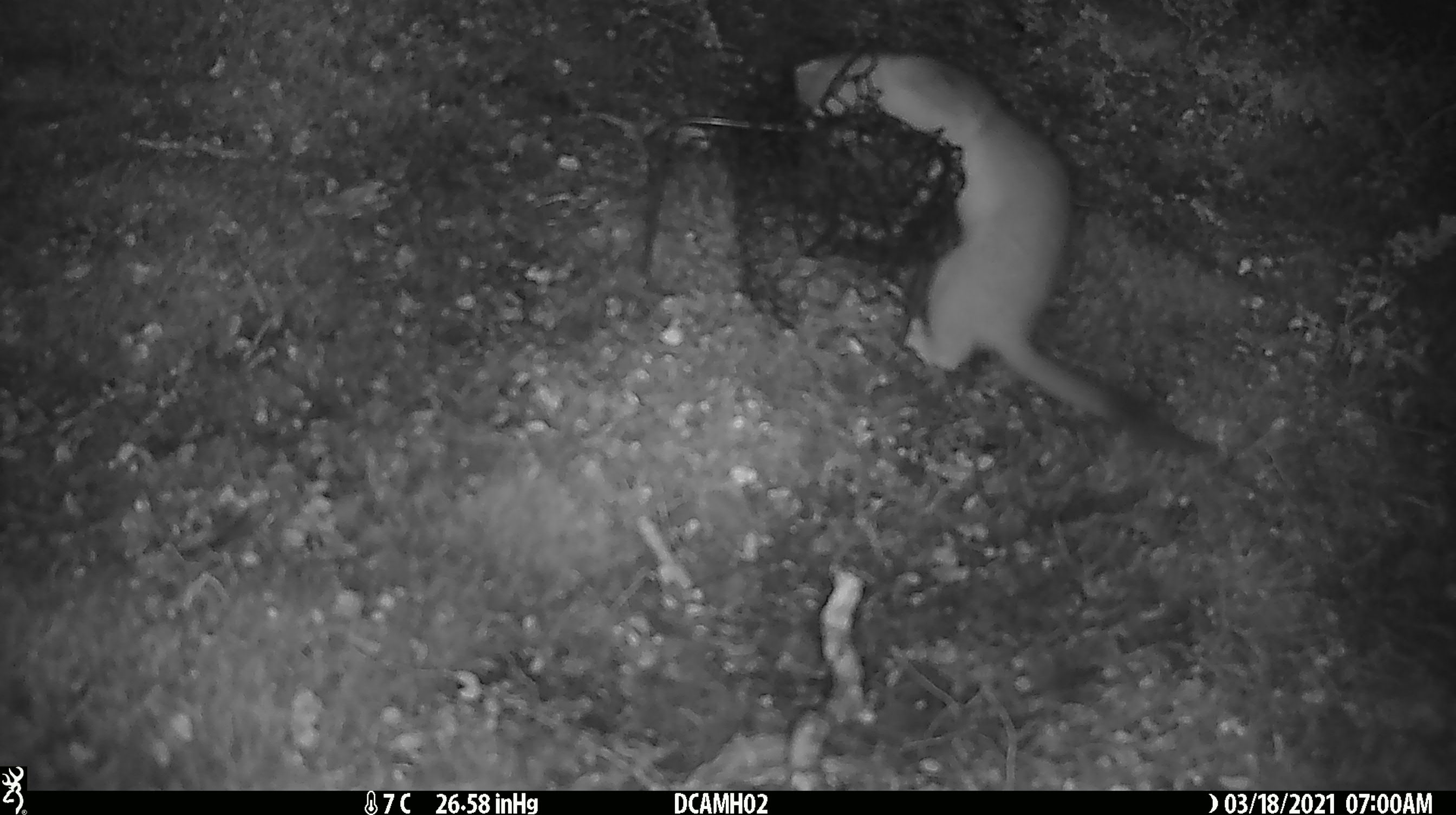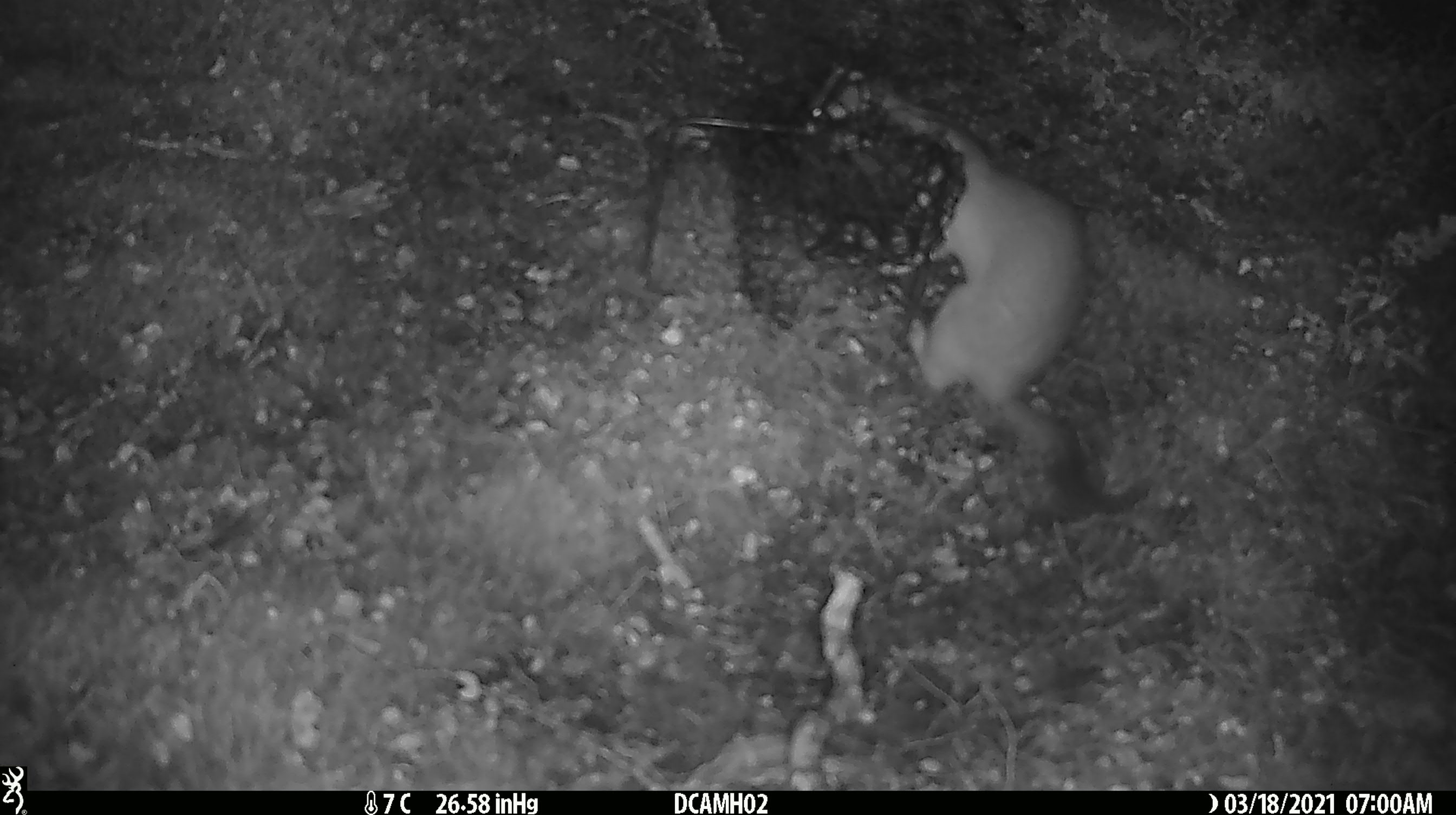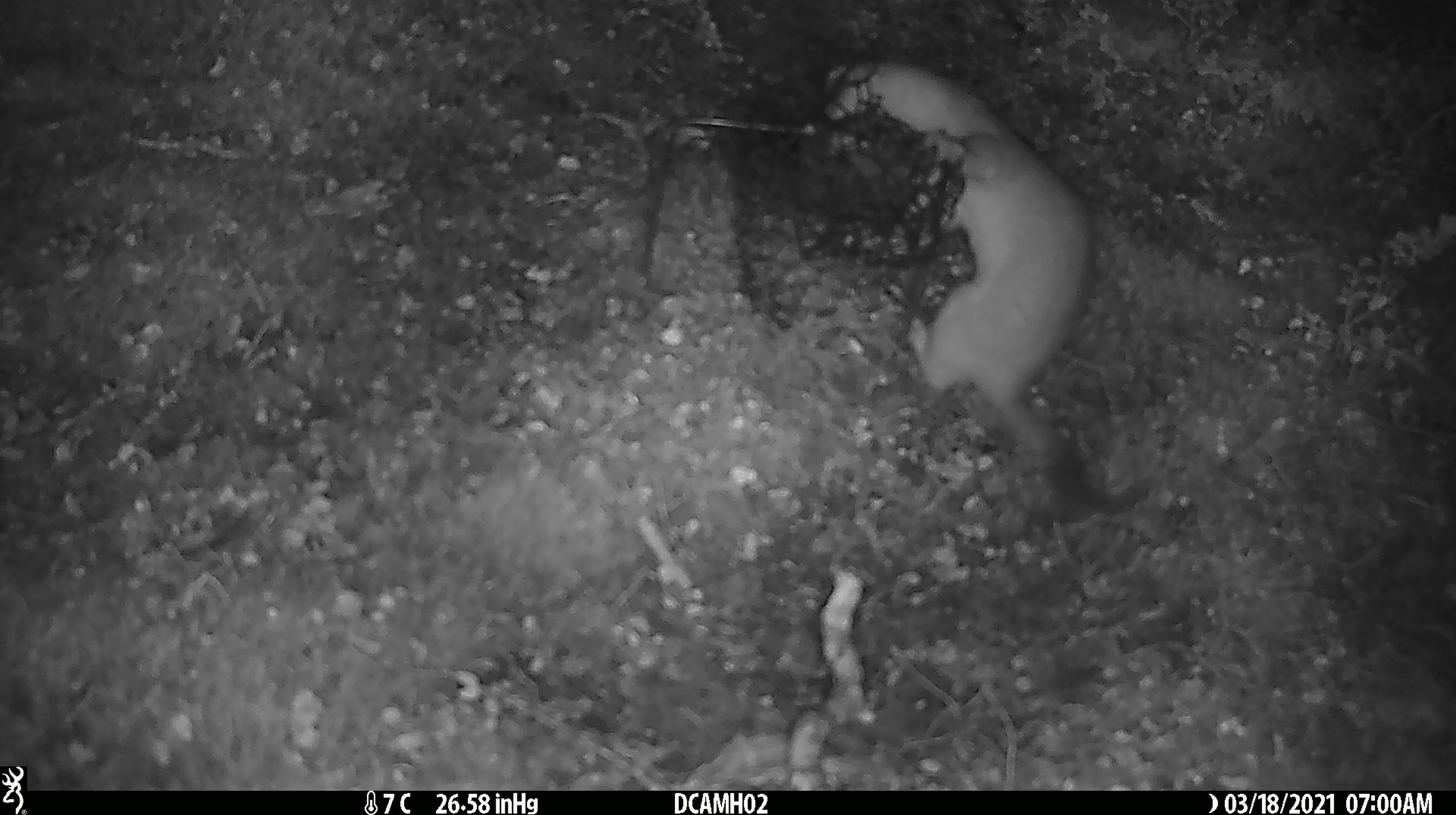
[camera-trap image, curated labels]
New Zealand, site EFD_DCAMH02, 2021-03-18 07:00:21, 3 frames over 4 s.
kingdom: Animalia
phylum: Chordata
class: Mammalia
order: Carnivora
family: Mustelidae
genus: Mustela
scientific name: Mustela erminea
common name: stoat